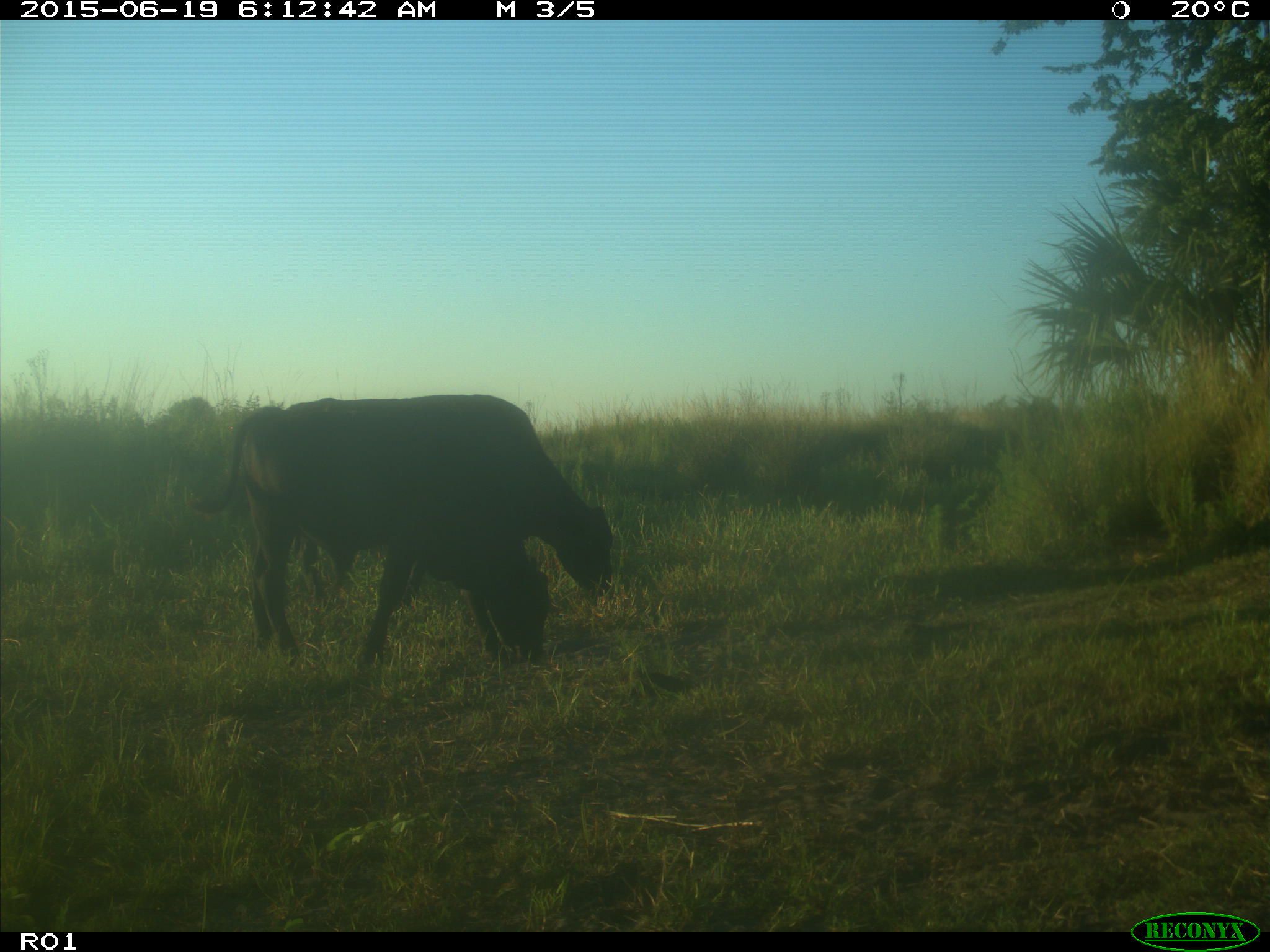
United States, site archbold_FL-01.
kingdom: Animalia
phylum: Chordata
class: Mammalia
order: Artiodactyla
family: Bovidae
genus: Bos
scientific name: Bos taurus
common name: domestic cow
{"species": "Bos taurus (domestic cow)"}